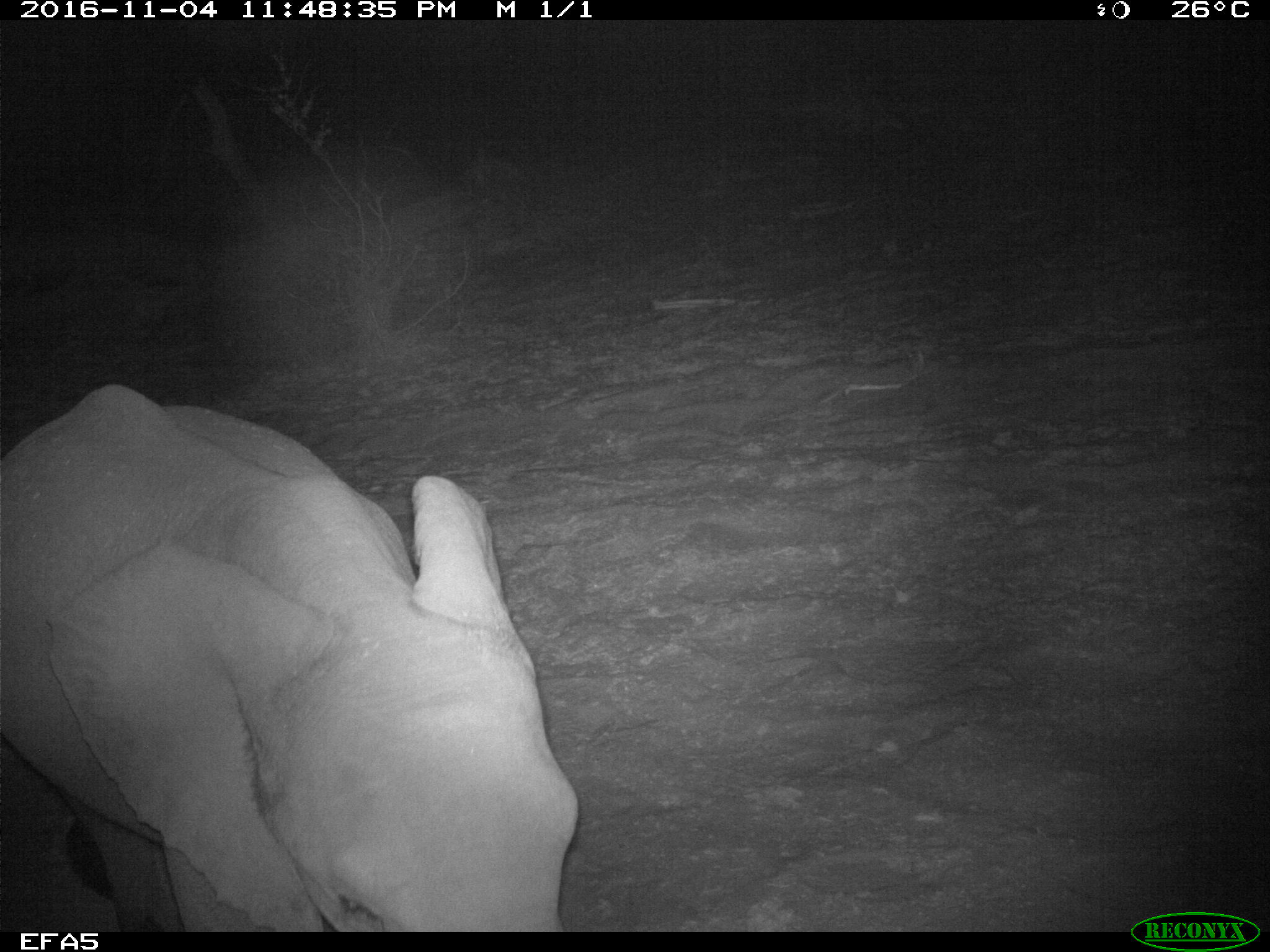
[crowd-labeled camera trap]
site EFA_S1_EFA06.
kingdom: Animalia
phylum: Chordata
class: Mammalia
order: Proboscidea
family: Elephantidae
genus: Loxodonta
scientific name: Loxodonta africana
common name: african bush elephant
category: elephant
Elephant (african bush elephant) (Loxodonta africana), count 1. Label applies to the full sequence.